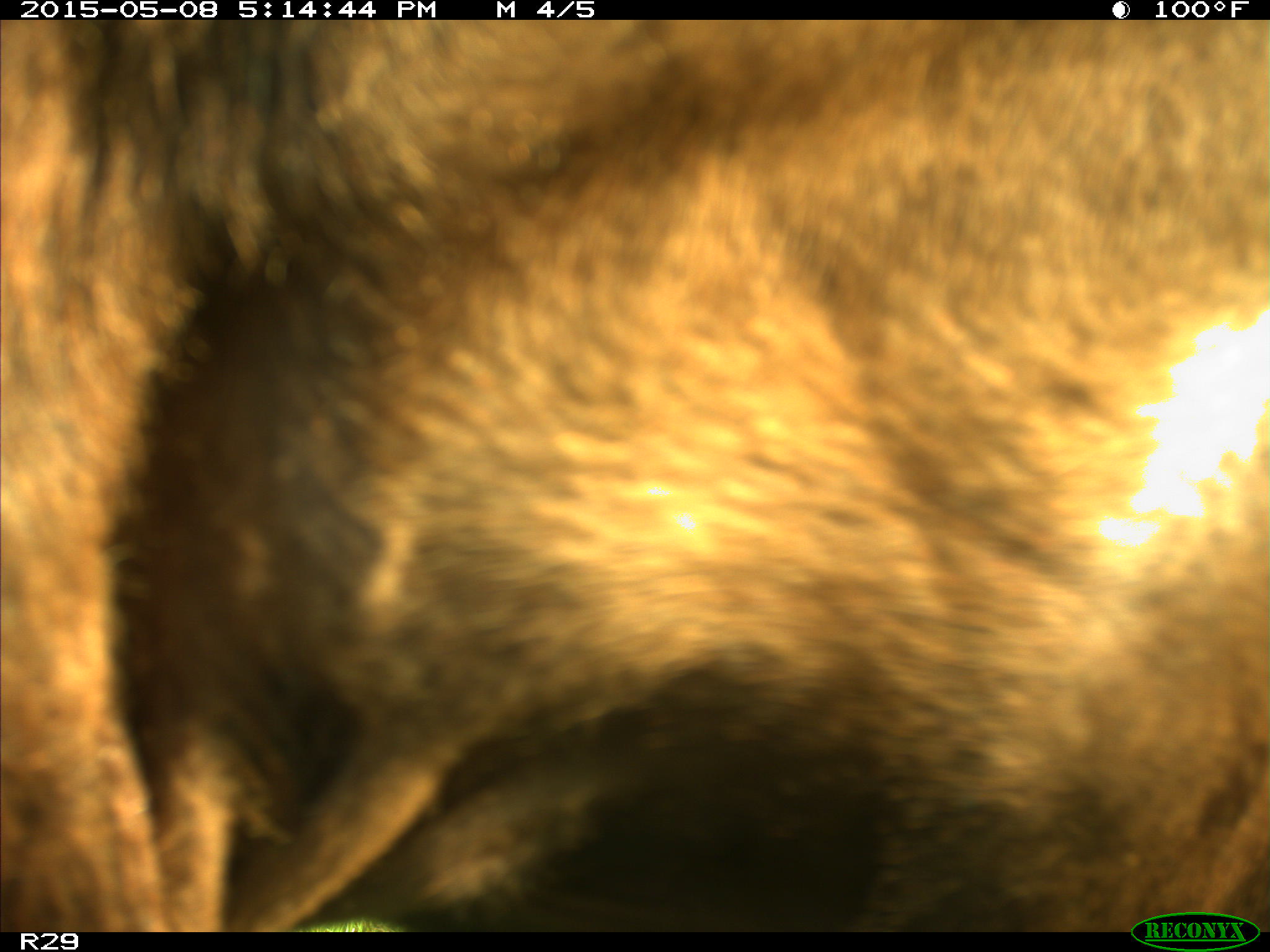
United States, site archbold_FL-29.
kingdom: Animalia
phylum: Chordata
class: Mammalia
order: Artiodactyla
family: Bovidae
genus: Bos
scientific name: Bos taurus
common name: domestic cow